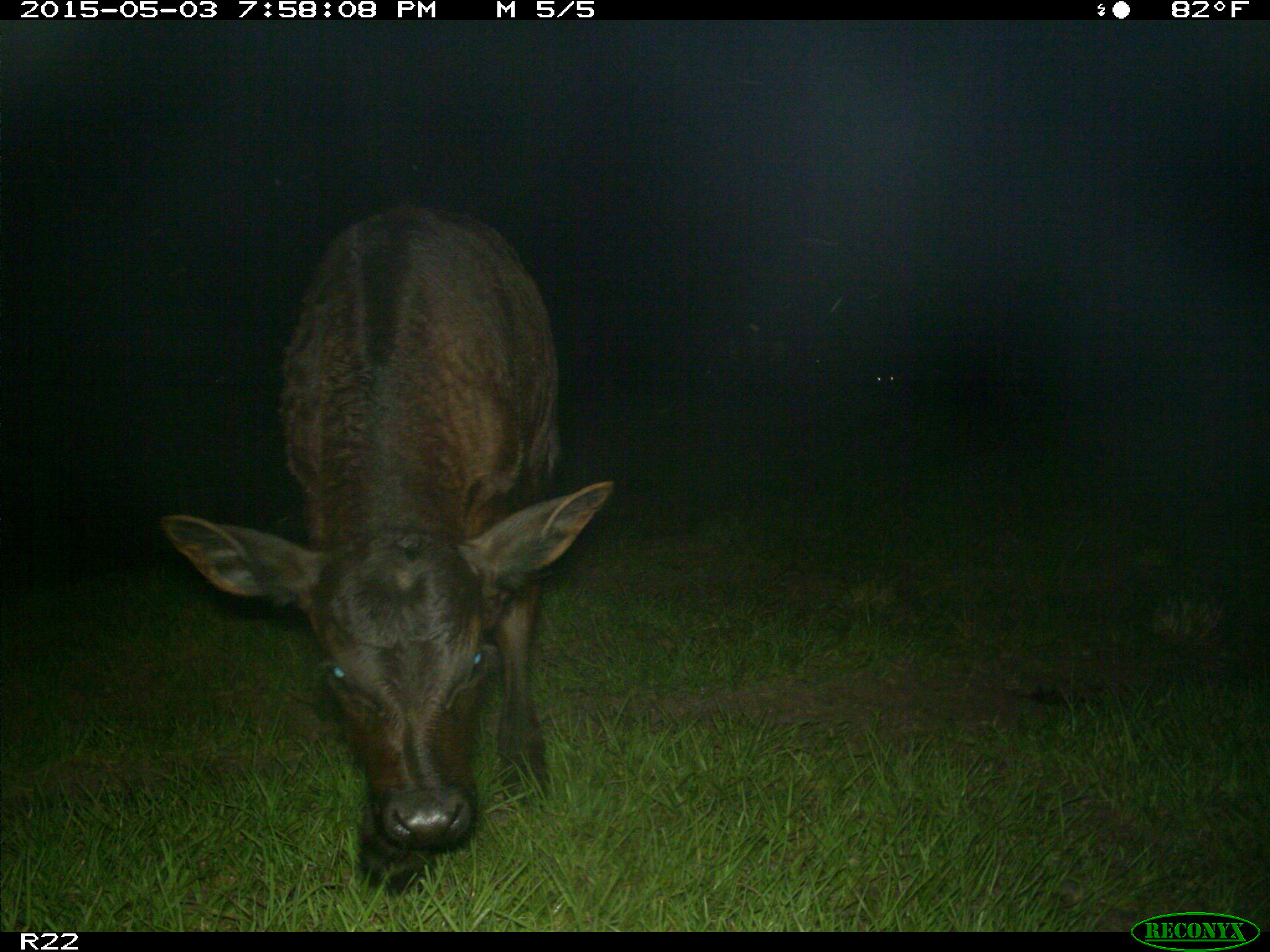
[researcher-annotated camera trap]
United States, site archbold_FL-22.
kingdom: Animalia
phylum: Chordata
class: Mammalia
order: Artiodactyla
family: Bovidae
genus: Bos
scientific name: Bos taurus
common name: domestic cow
Bos taurus (domestic cow).